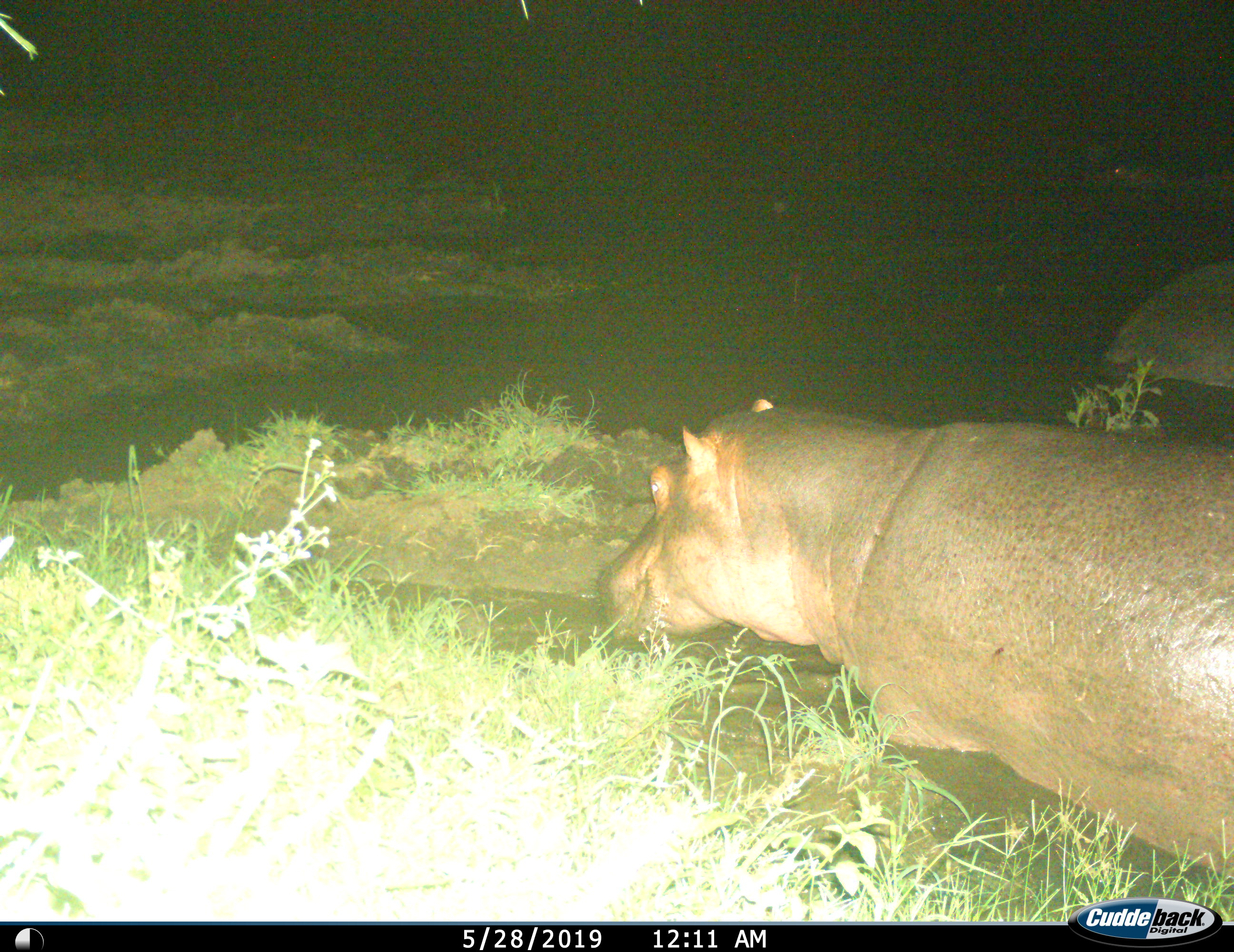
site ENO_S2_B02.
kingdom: Animalia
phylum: Chordata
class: Mammalia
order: Artiodactyla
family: Hippopotamidae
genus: Hippopotamus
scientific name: Hippopotamus amphibius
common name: hippopotamus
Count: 2.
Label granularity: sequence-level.